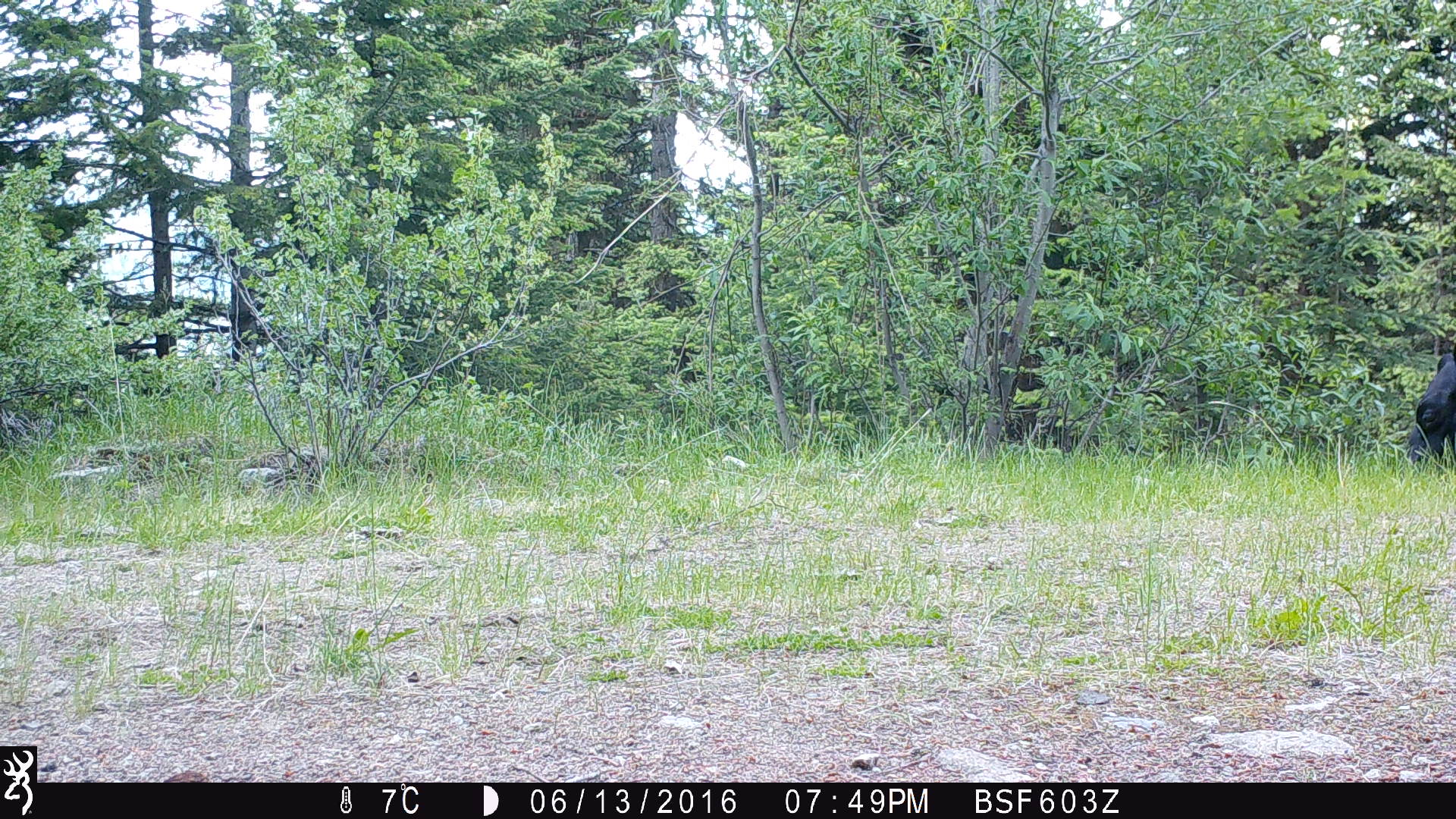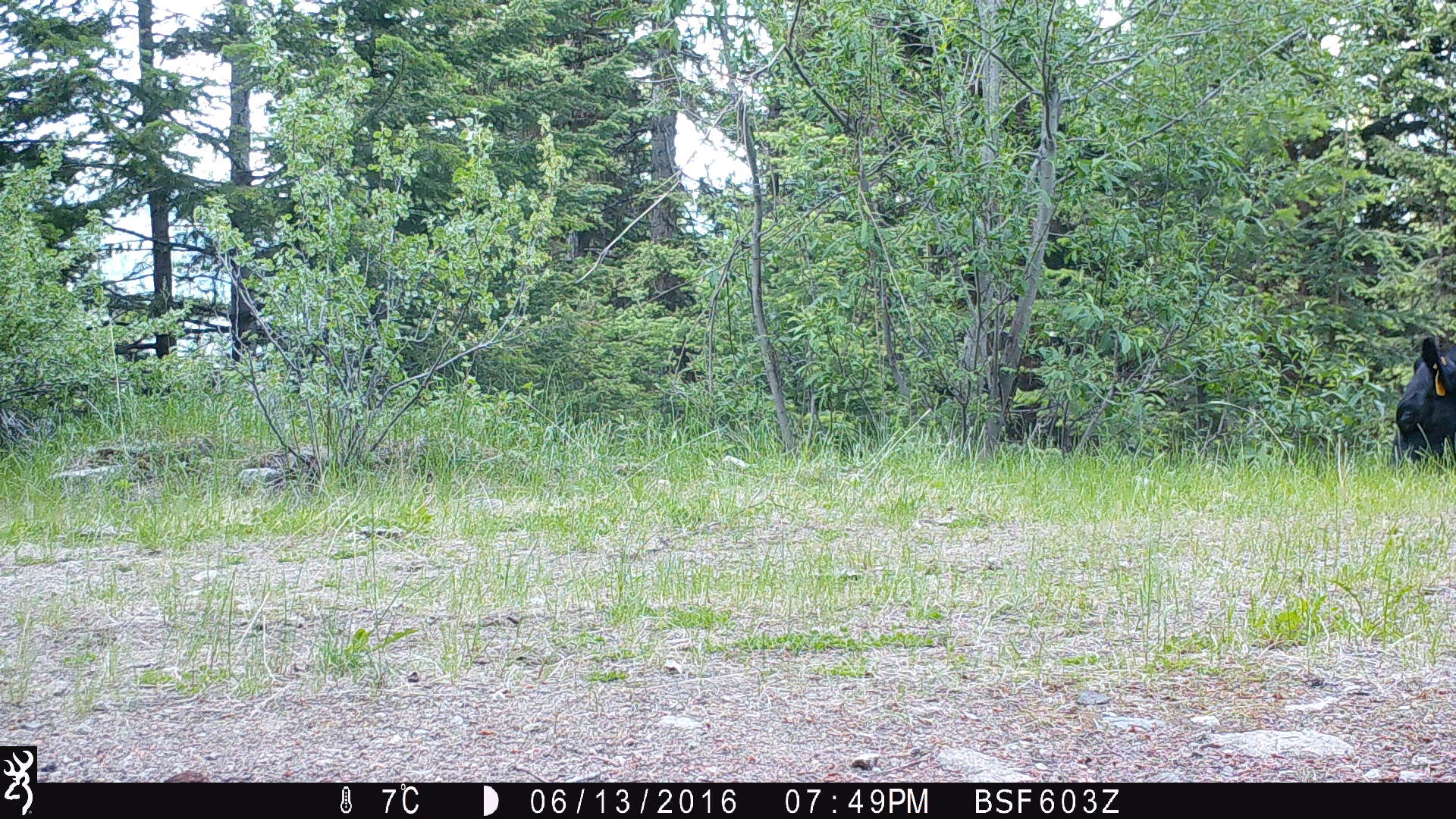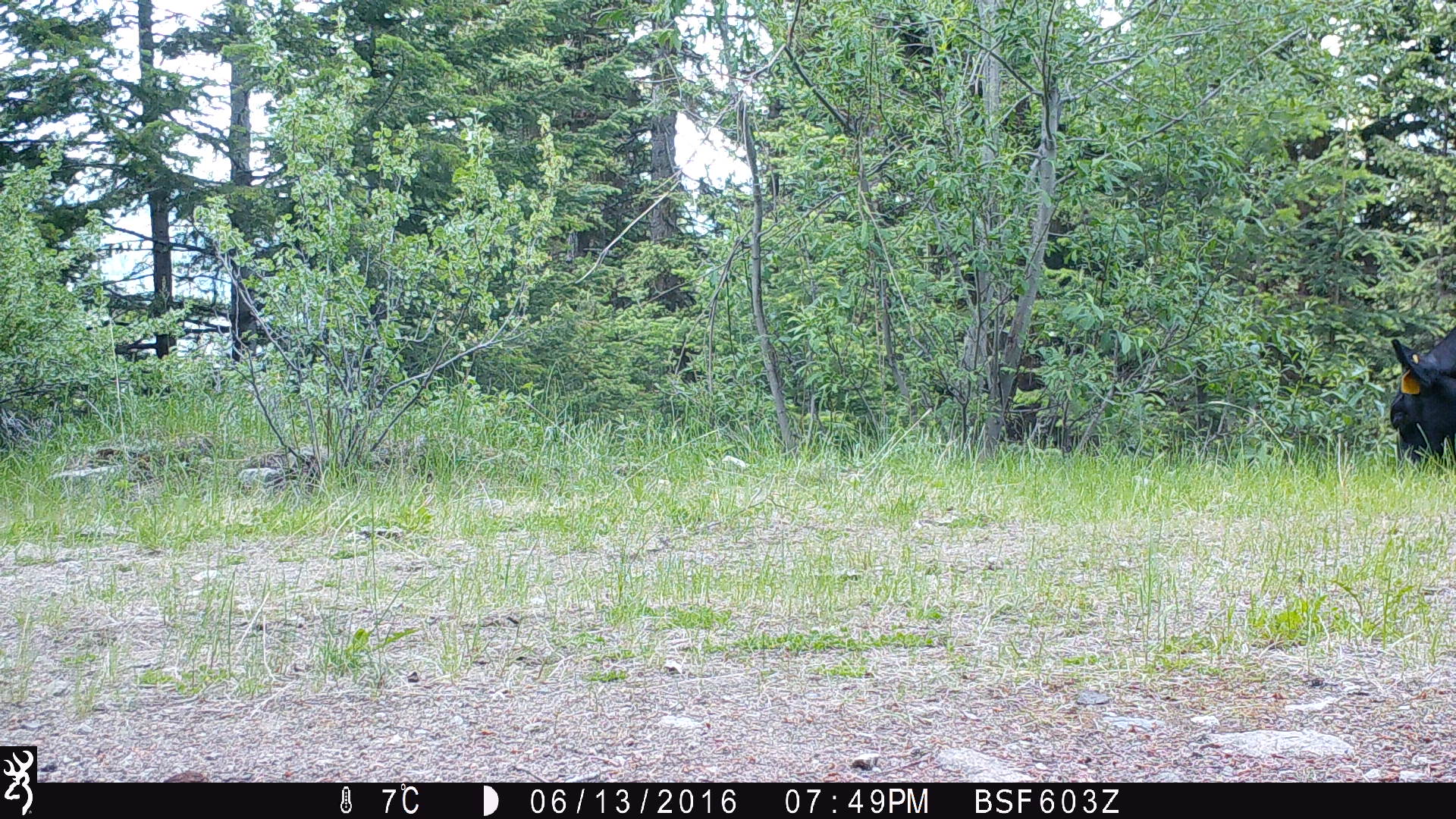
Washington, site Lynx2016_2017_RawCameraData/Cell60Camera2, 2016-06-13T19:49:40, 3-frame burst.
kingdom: Animalia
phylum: Chordata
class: Mammalia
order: Artiodactyla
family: Bovidae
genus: Bos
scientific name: Bos taurus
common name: domestic cattle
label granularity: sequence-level